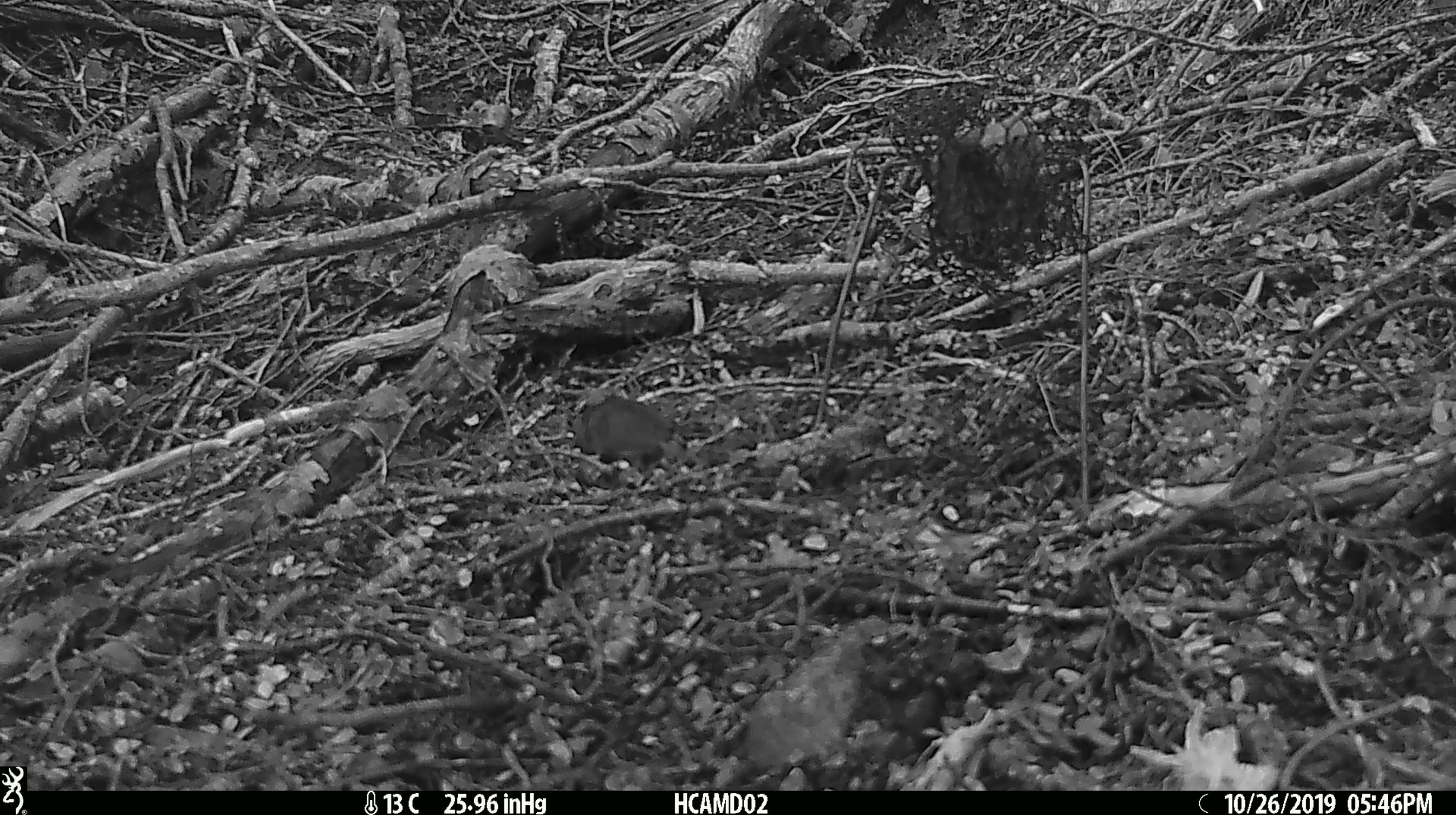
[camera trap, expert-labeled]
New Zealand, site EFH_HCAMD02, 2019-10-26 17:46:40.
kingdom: Animalia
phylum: Chordata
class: Mammalia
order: Rodentia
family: Muridae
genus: Mus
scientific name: Mus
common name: mouse